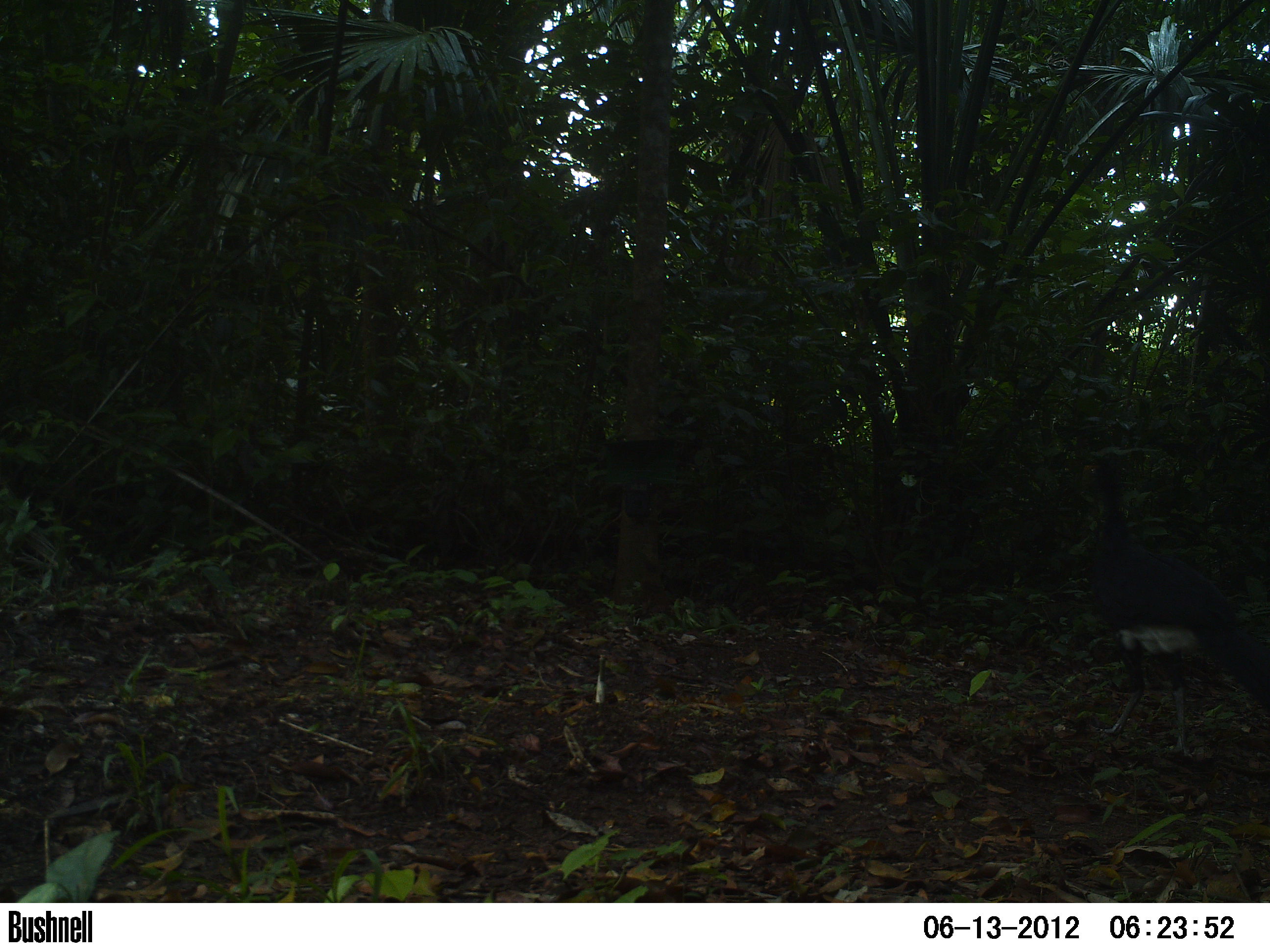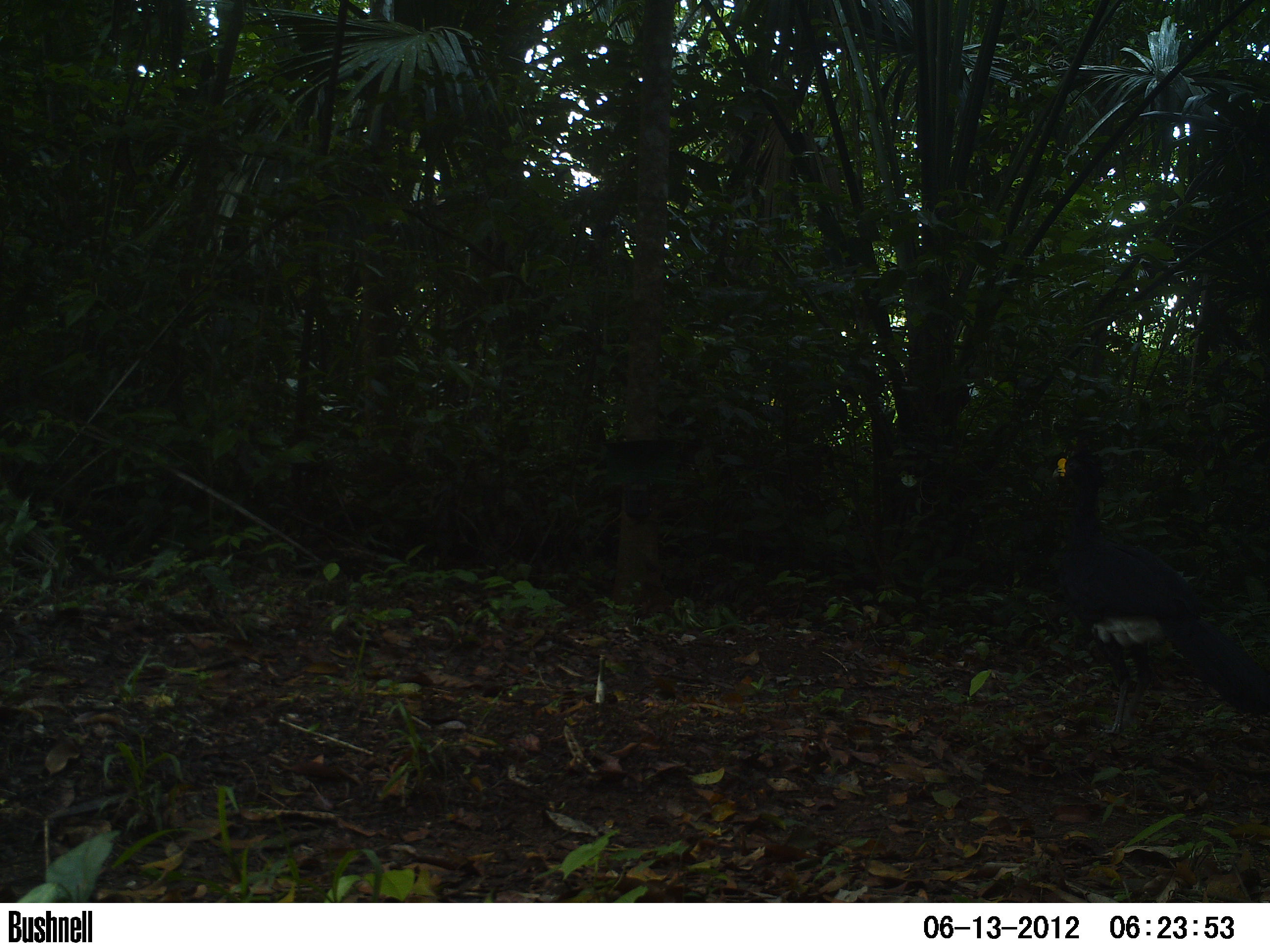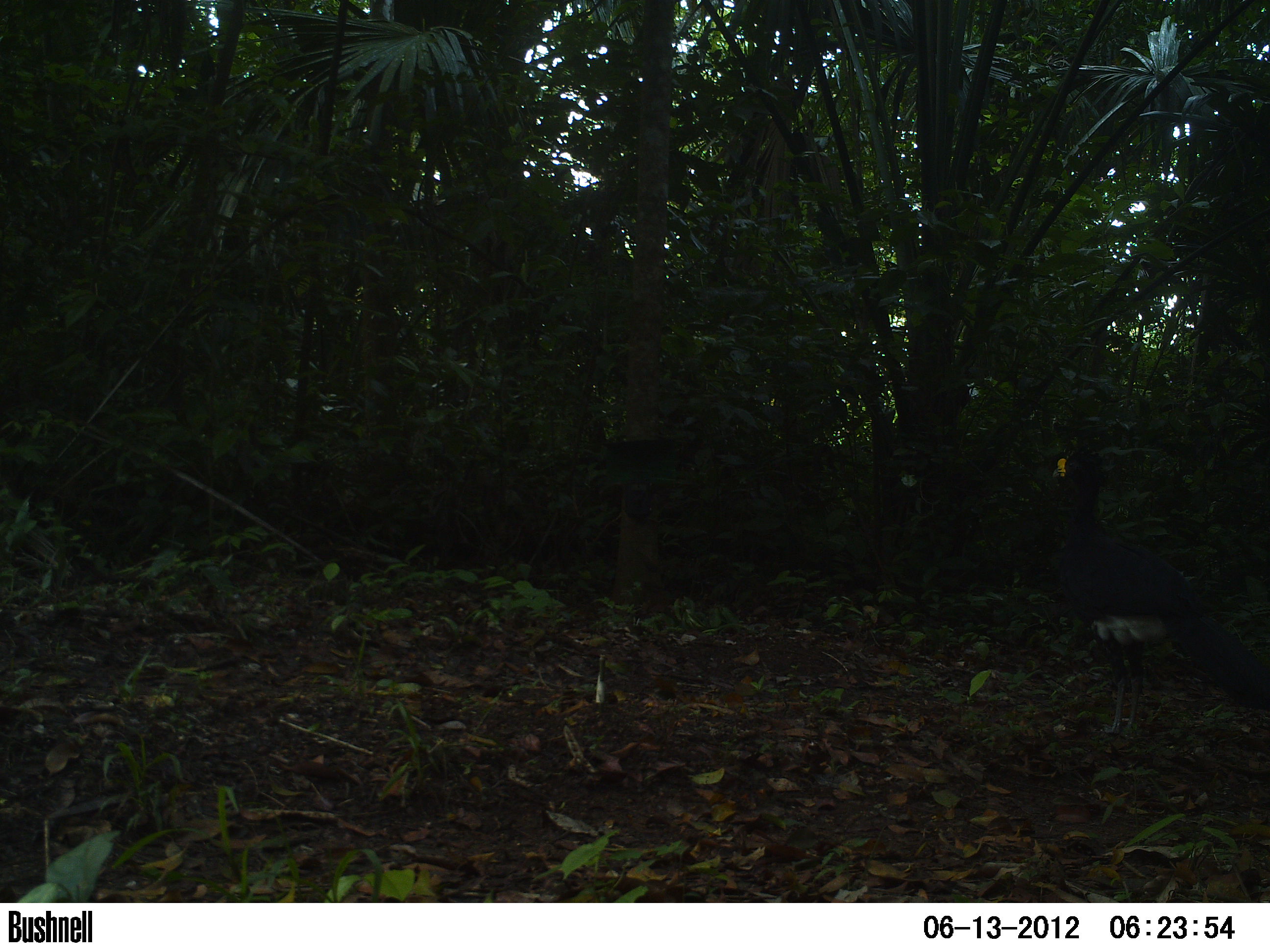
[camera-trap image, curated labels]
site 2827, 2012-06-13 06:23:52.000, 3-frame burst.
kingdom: Animalia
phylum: Chordata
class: Aves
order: Galliformes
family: Cracidae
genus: Crax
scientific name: Crax rubra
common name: great curassow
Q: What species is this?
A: Crax rubra (great curassow).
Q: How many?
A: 1.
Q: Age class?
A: Adult.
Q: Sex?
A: Male.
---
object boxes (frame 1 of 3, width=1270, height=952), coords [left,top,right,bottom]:
crax rubra: [1079,453,1270,761]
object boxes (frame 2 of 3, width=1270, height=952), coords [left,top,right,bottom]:
crax rubra: [1053,449,1270,736]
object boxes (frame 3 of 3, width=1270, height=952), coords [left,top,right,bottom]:
crax rubra: [1051,446,1270,741]